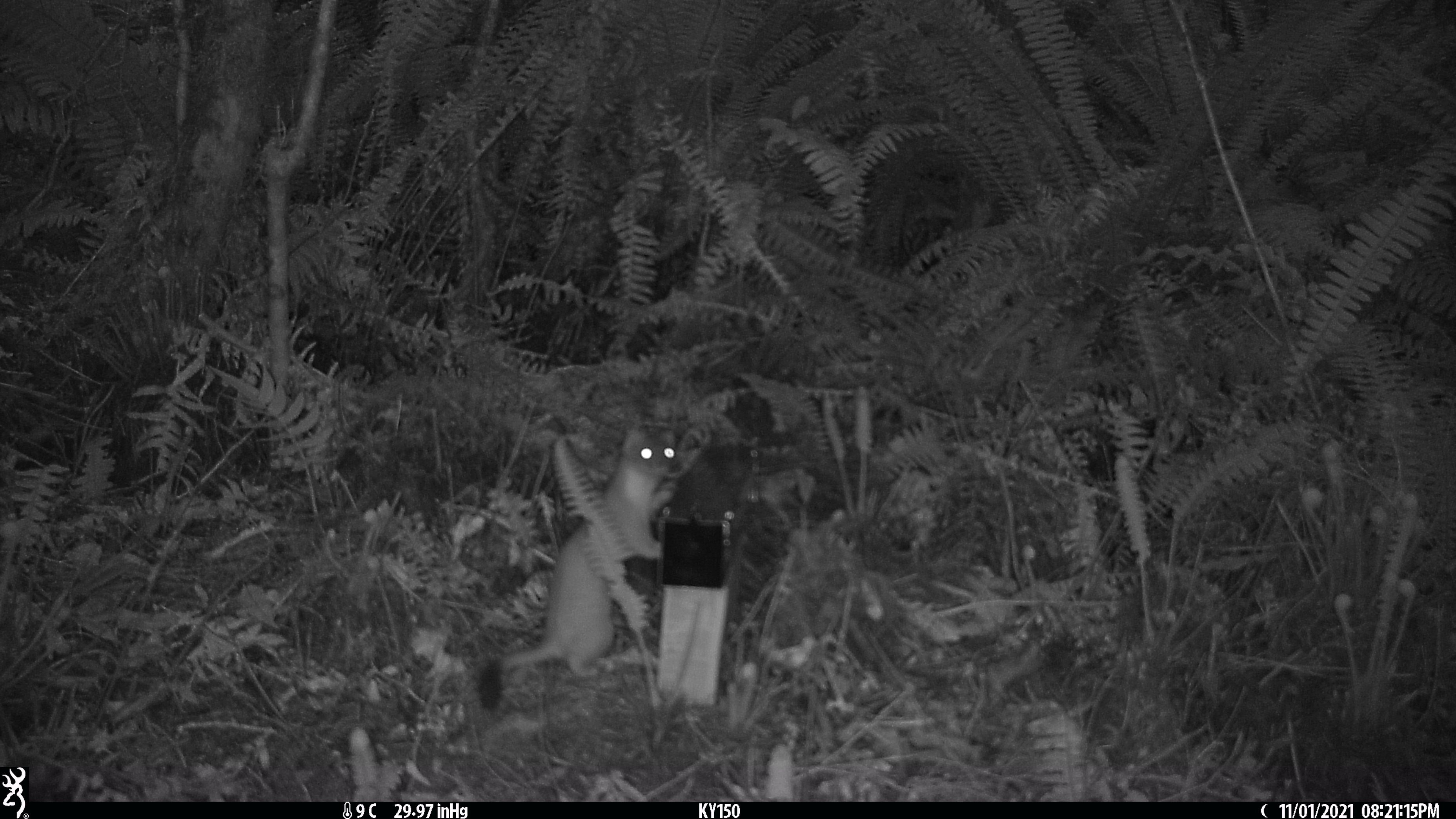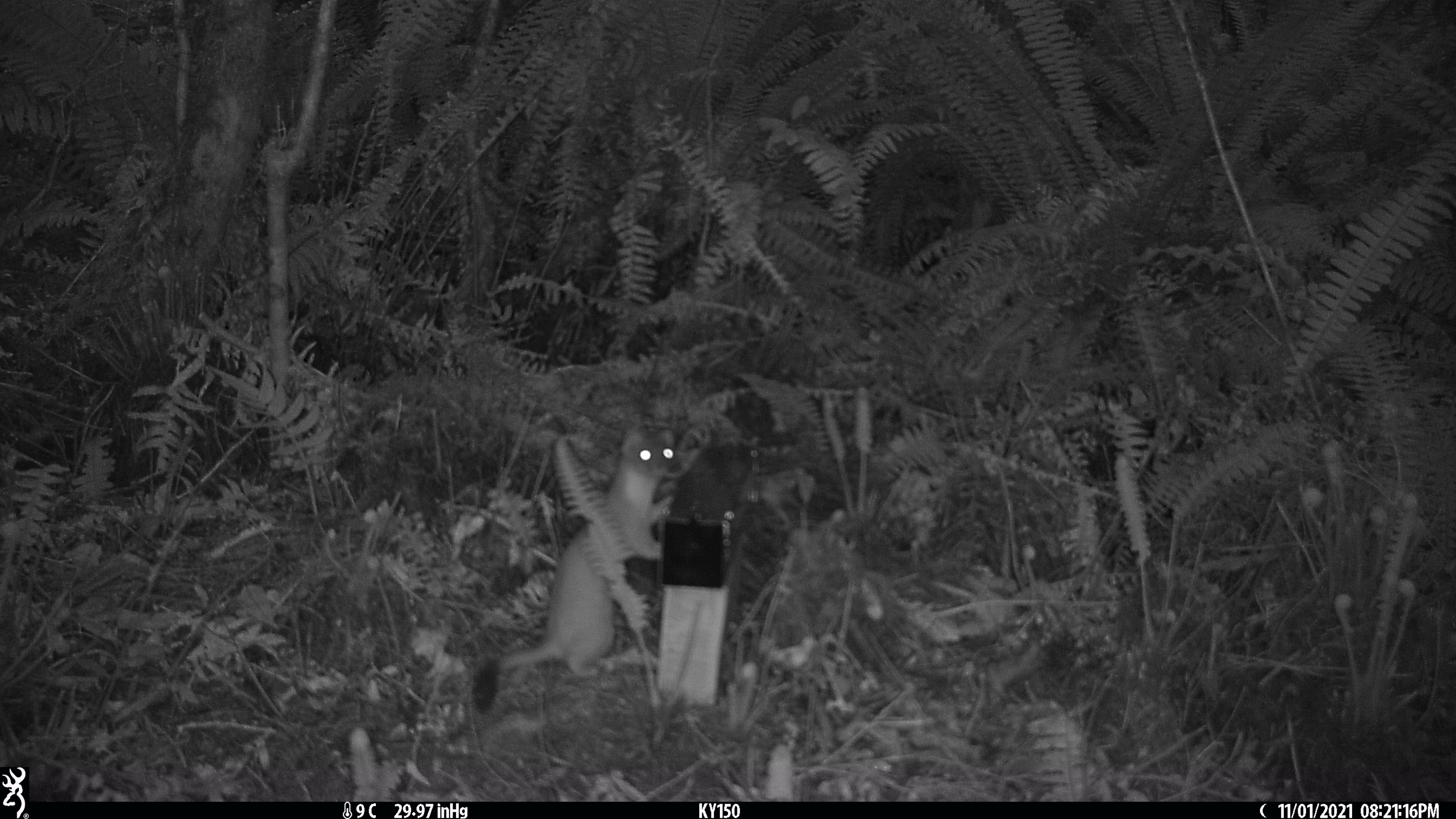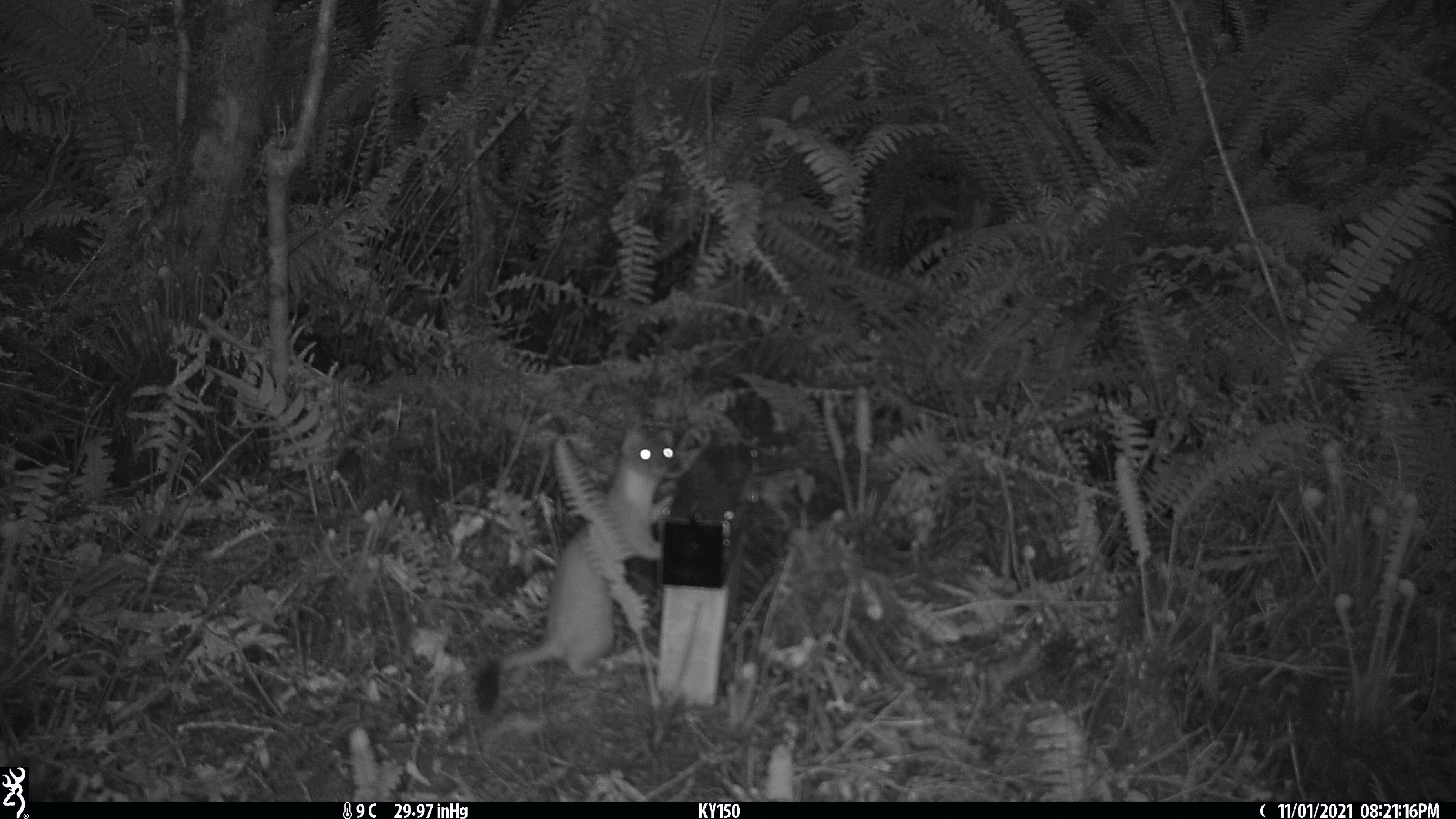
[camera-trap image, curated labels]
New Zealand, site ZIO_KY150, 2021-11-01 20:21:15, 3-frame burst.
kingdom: Animalia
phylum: Chordata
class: Mammalia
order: Carnivora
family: Mustelidae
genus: Mustela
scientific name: Mustela erminea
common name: stoat